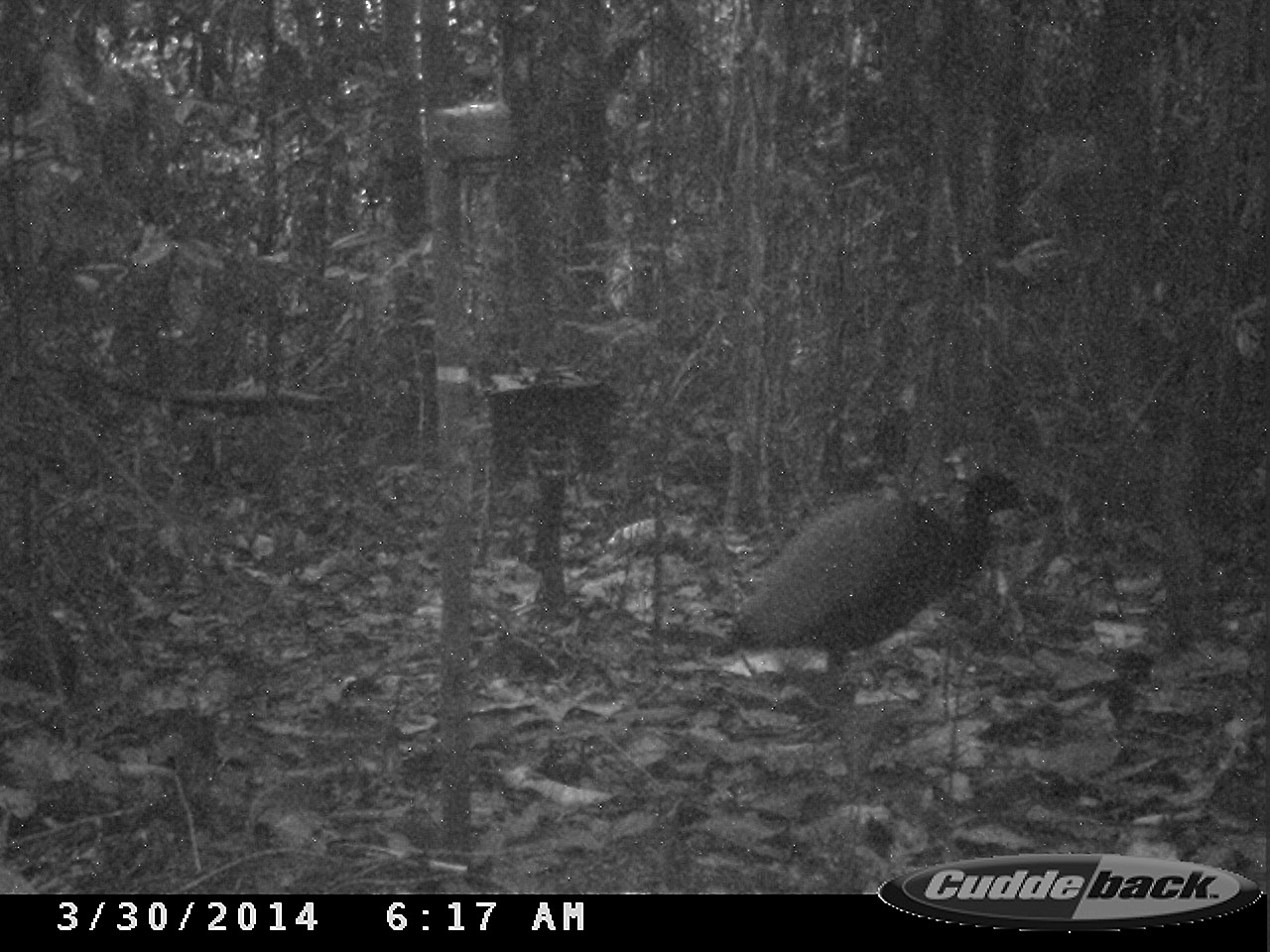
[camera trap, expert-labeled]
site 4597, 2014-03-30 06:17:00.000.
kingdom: Animalia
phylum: Chordata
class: Aves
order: Gruiformes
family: Psophiidae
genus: Psophia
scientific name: Psophia crepitans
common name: gray-winged trumpeter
Psophia crepitans (gray-winged trumpeter), count 3, age adult.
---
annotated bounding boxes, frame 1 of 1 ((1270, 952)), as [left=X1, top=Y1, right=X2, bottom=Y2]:
psophia crepitans: [left=704, top=465, right=1033, bottom=688]